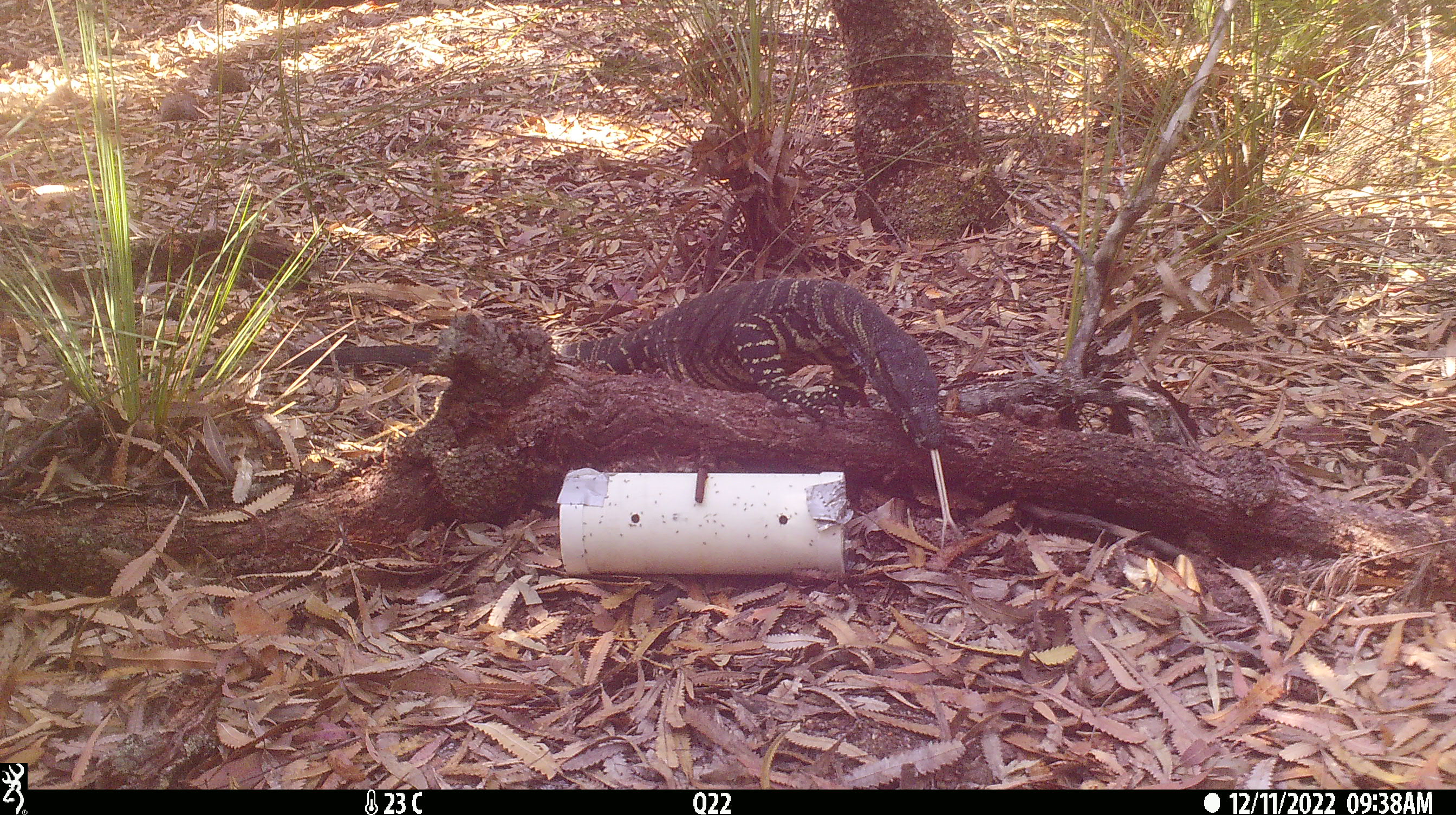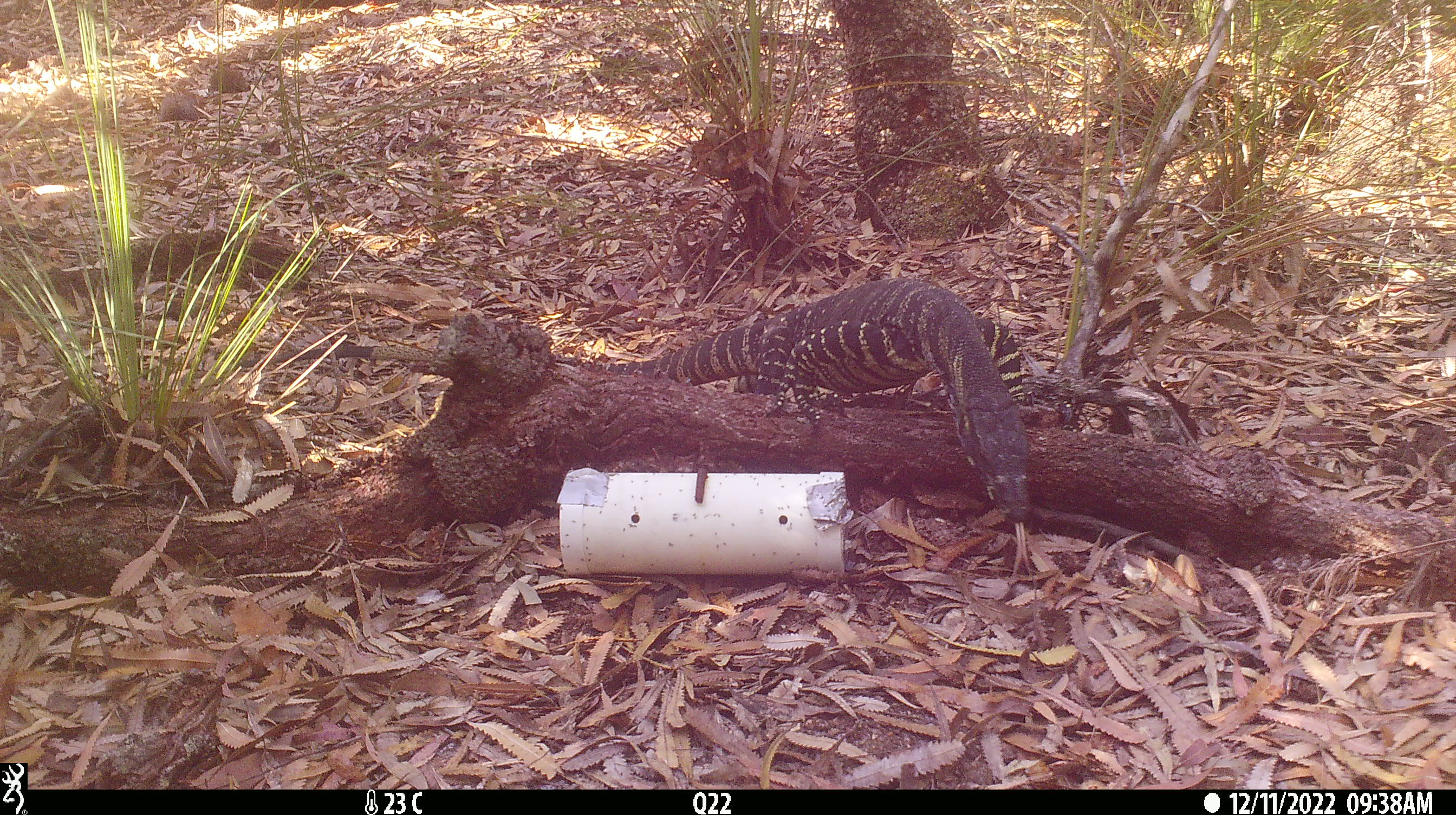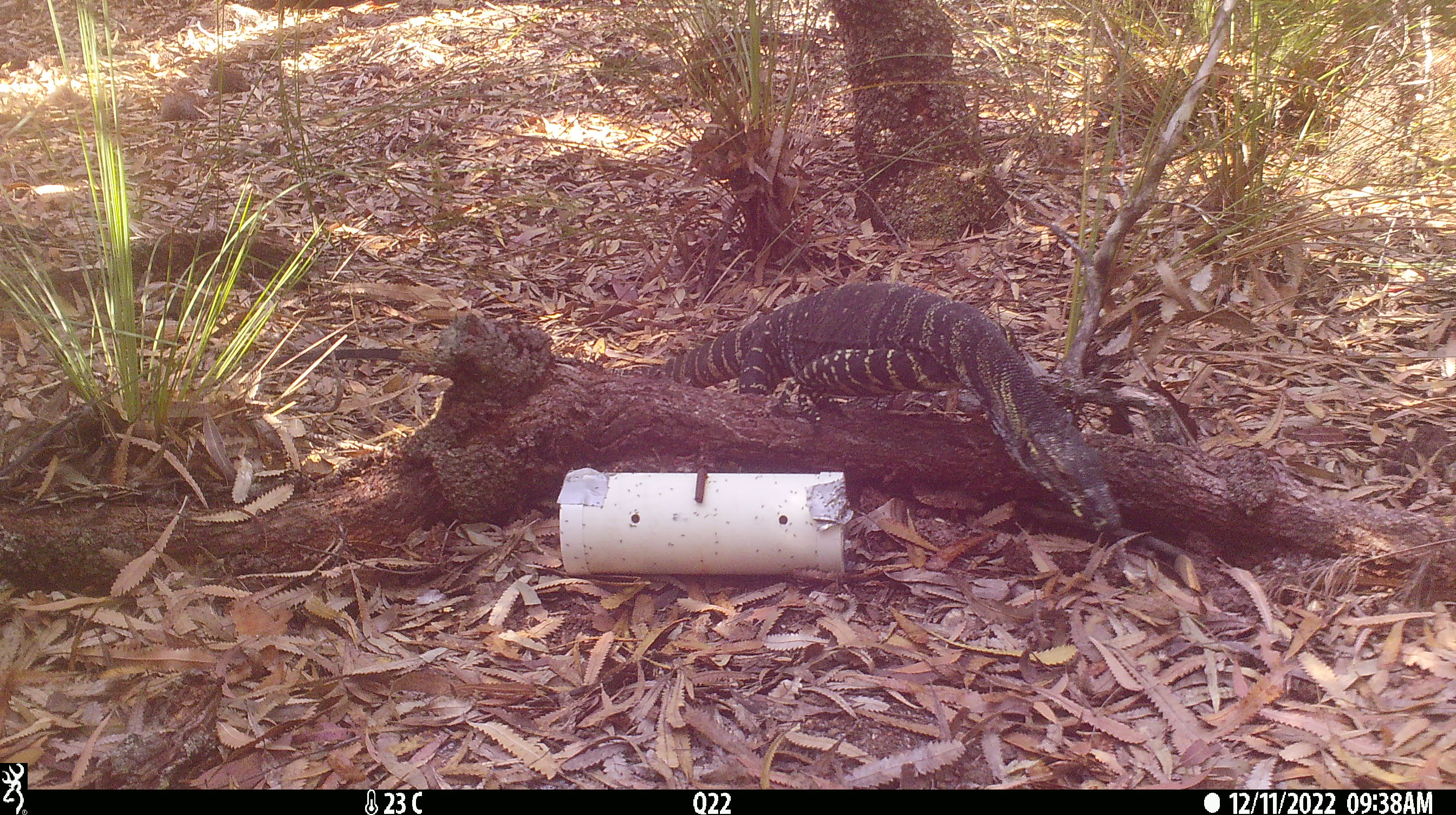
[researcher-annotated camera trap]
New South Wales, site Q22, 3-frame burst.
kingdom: Animalia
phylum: Chordata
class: Reptilia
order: Squamata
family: Varanidae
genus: Varanus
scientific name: Varanus varius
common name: lace monitor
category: goanna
Goanna (lace monitor) (Varanus varius).